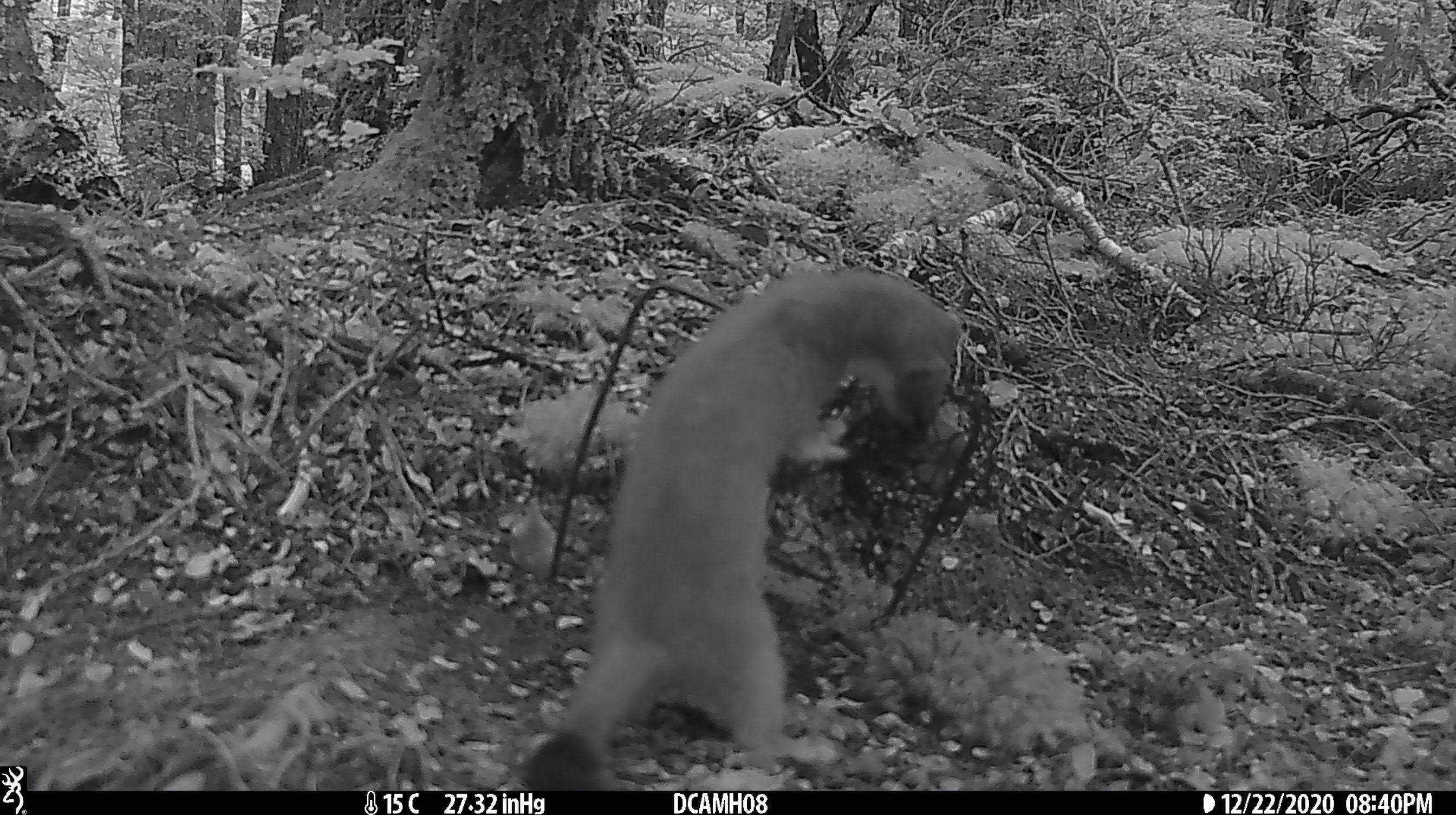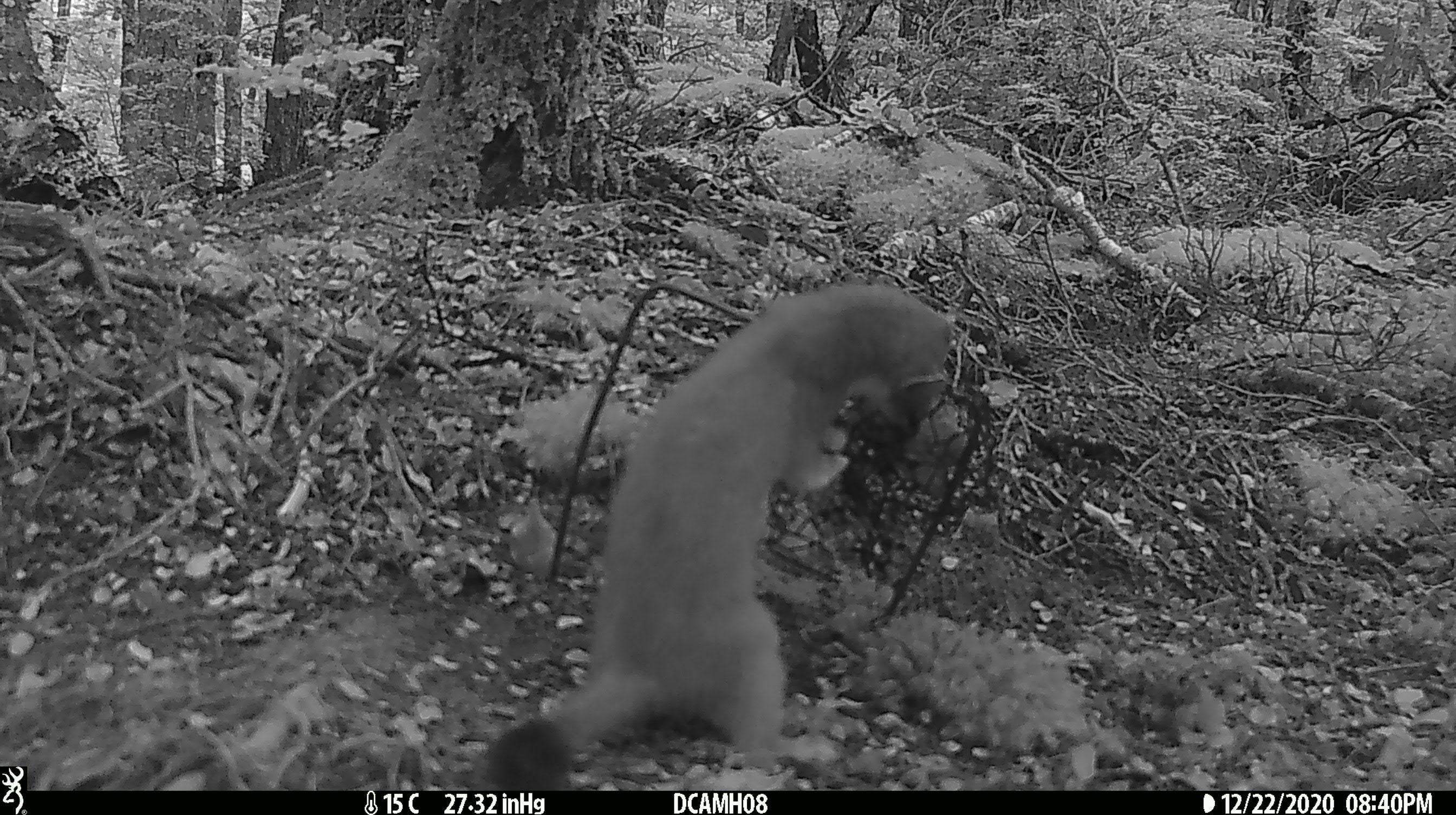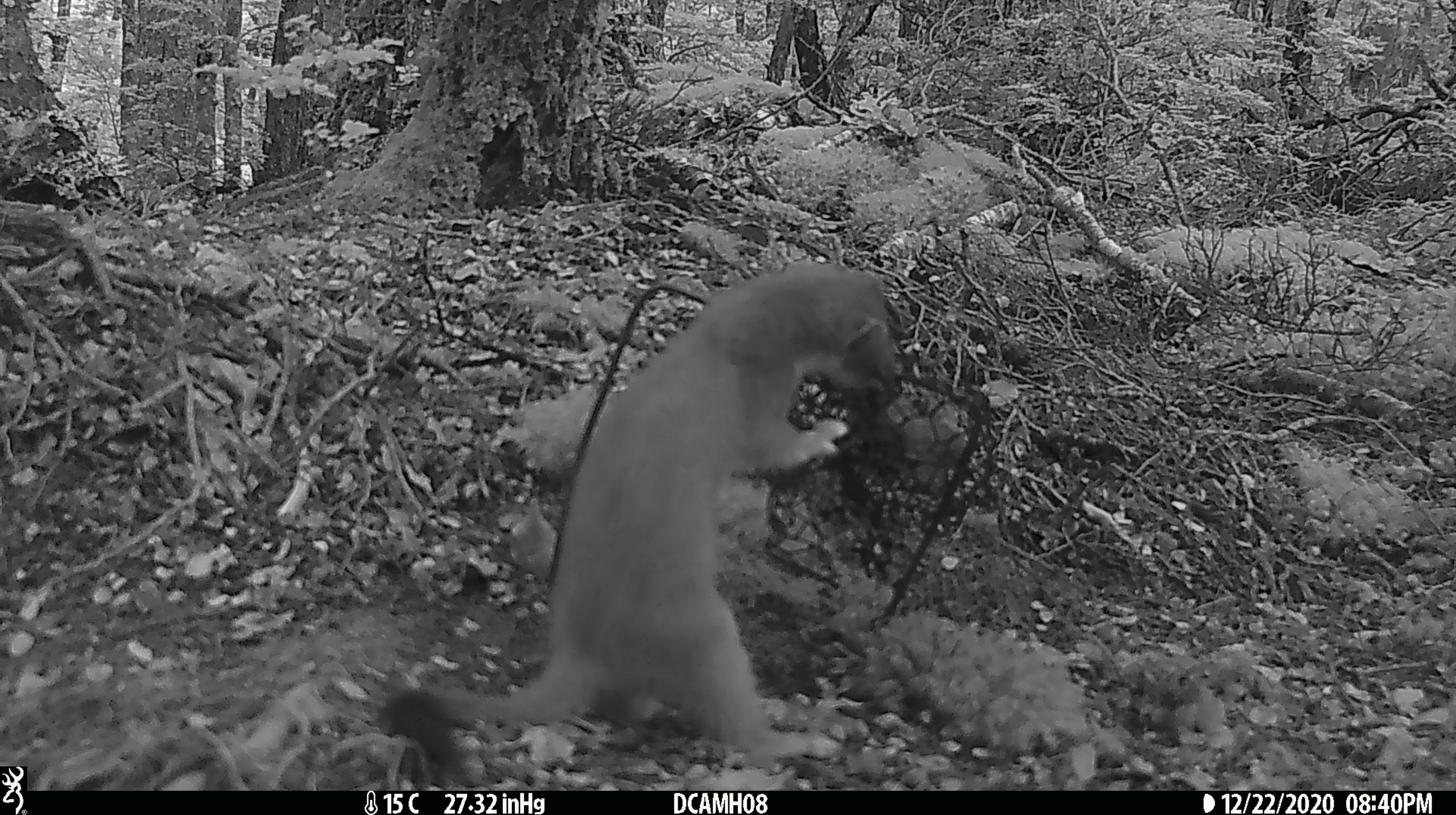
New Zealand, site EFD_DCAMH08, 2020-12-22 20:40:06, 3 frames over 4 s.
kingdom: Animalia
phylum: Chordata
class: Mammalia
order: Carnivora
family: Mustelidae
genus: Mustela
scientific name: Mustela erminea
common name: stoat